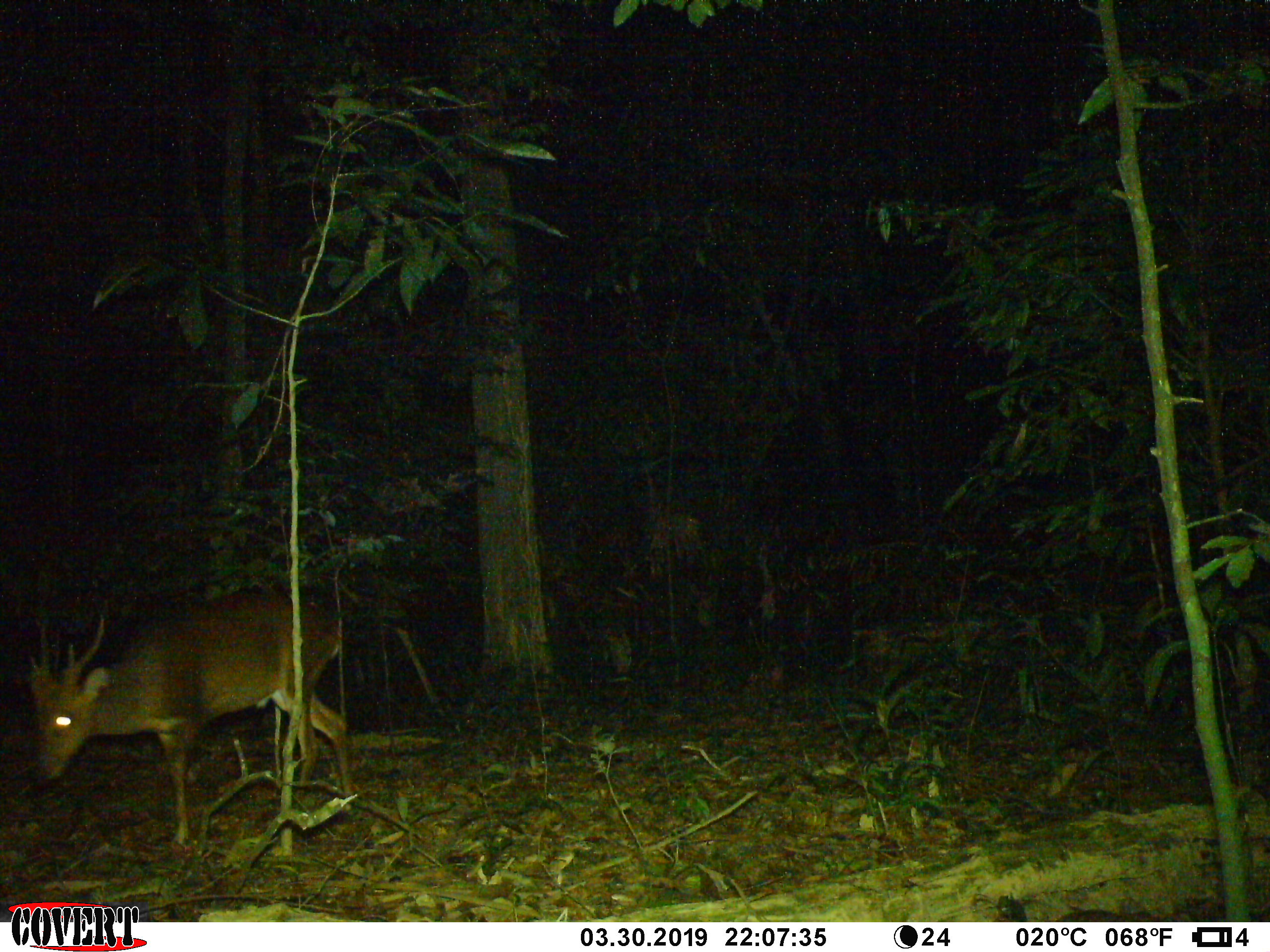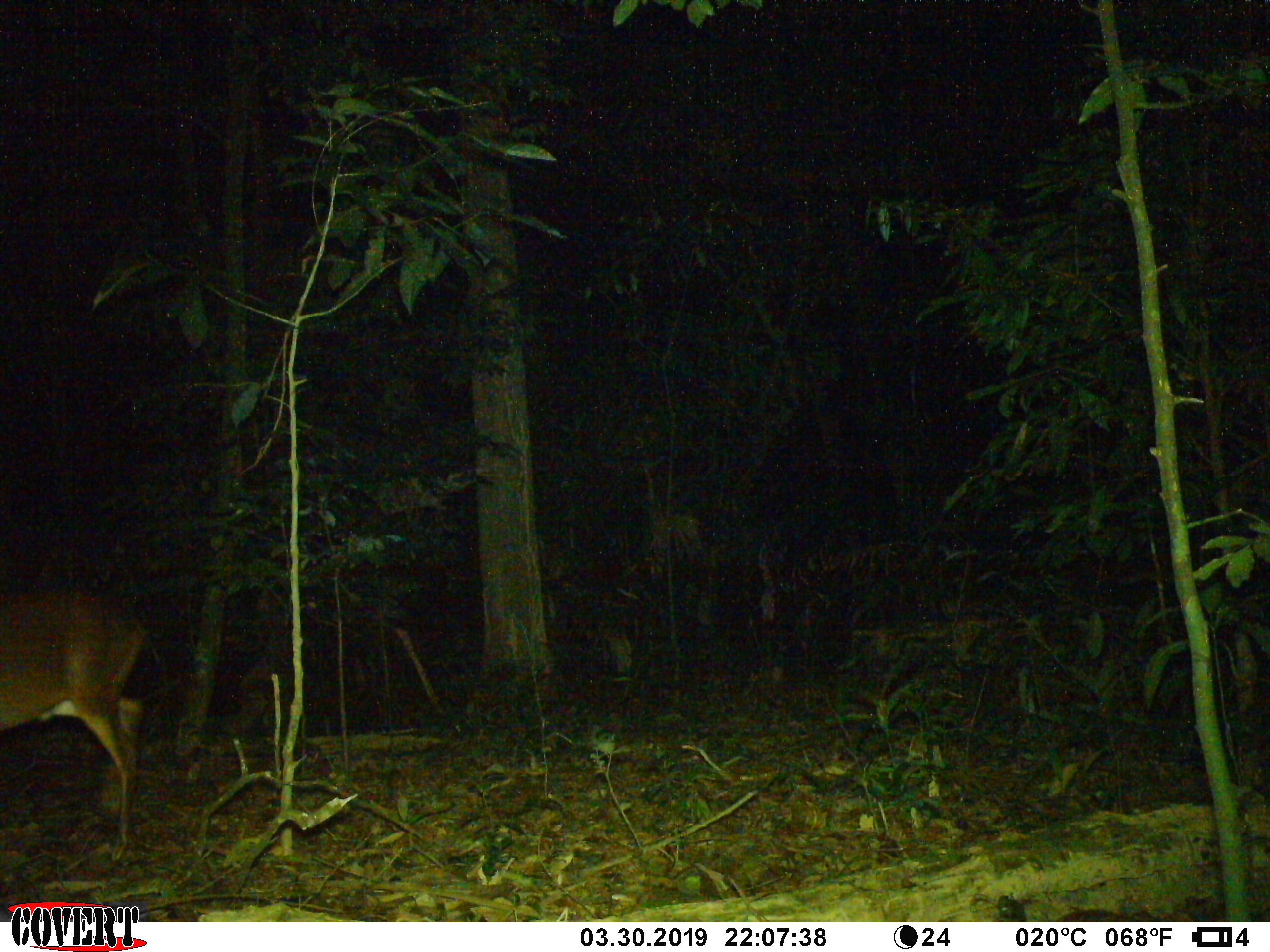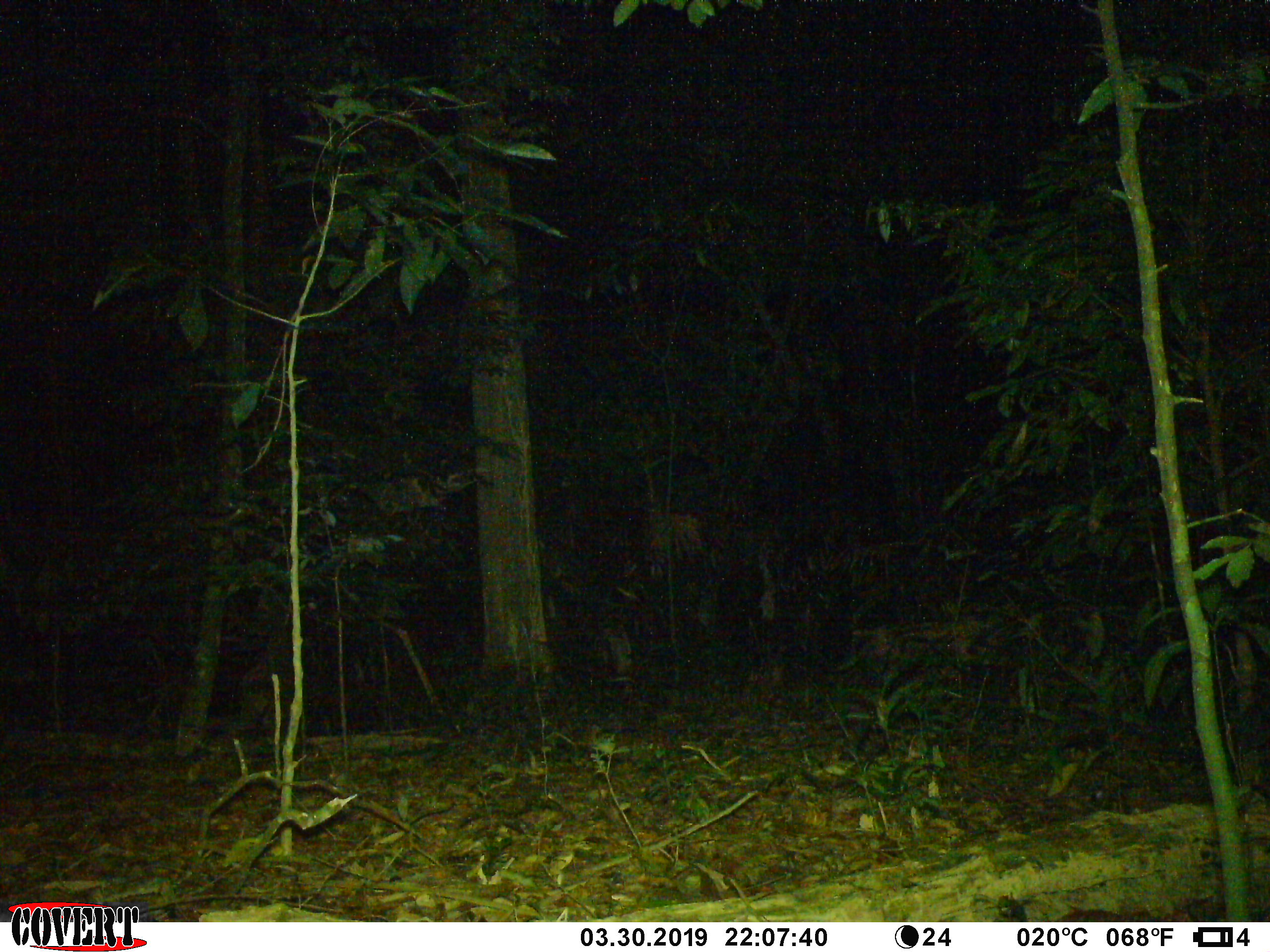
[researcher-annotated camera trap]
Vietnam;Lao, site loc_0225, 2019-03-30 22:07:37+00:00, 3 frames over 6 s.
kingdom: Animalia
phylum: Chordata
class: Mammalia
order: Artiodactyla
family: Cervidae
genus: Muntiacus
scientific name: Muntiacus vuquangensis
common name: large-antlered muntjac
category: large antlered muntjac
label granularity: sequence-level